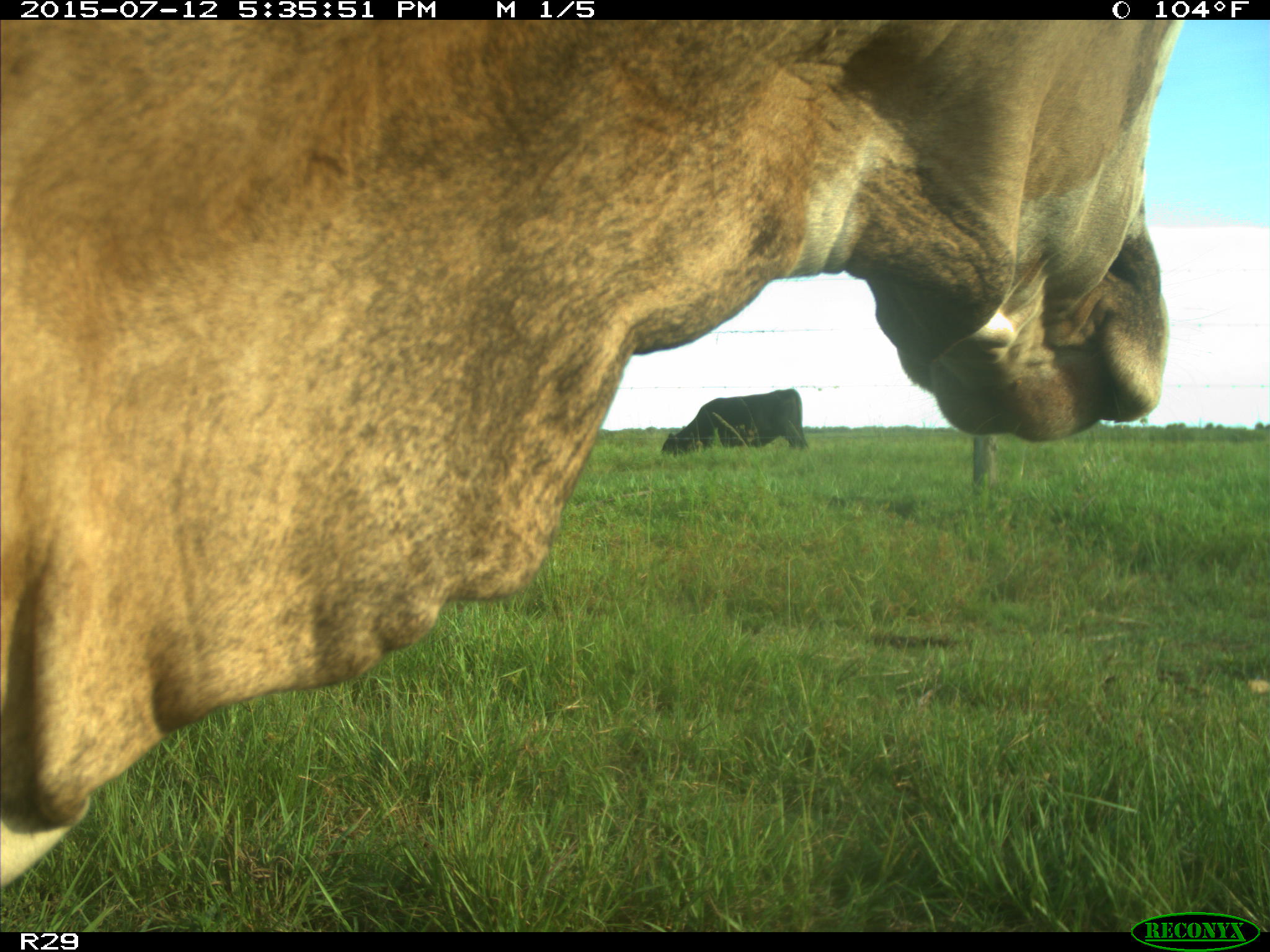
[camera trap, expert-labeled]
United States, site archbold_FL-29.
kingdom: Animalia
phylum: Chordata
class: Mammalia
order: Artiodactyla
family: Bovidae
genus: Bos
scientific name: Bos taurus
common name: domestic cow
Bos taurus (domestic cow).